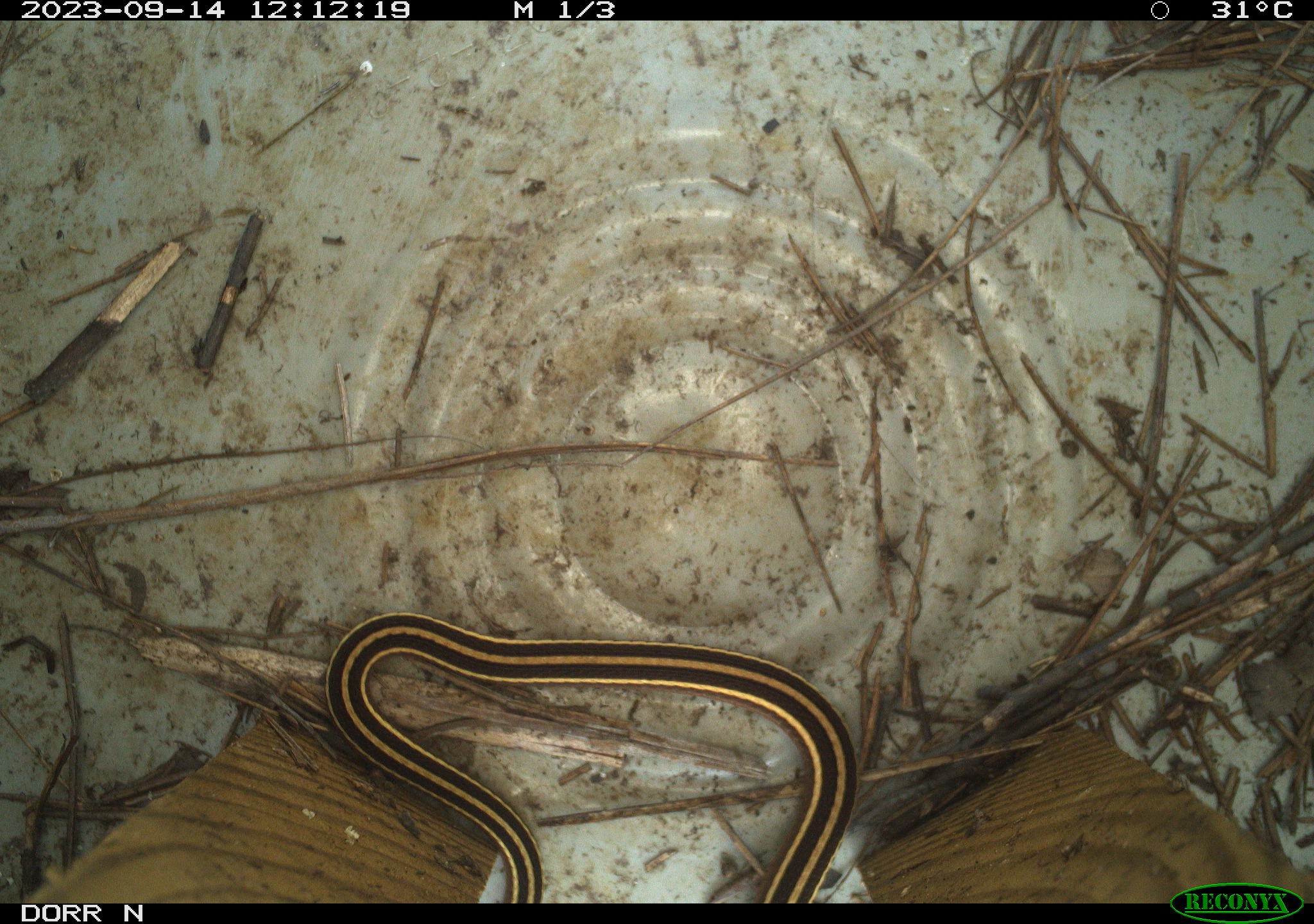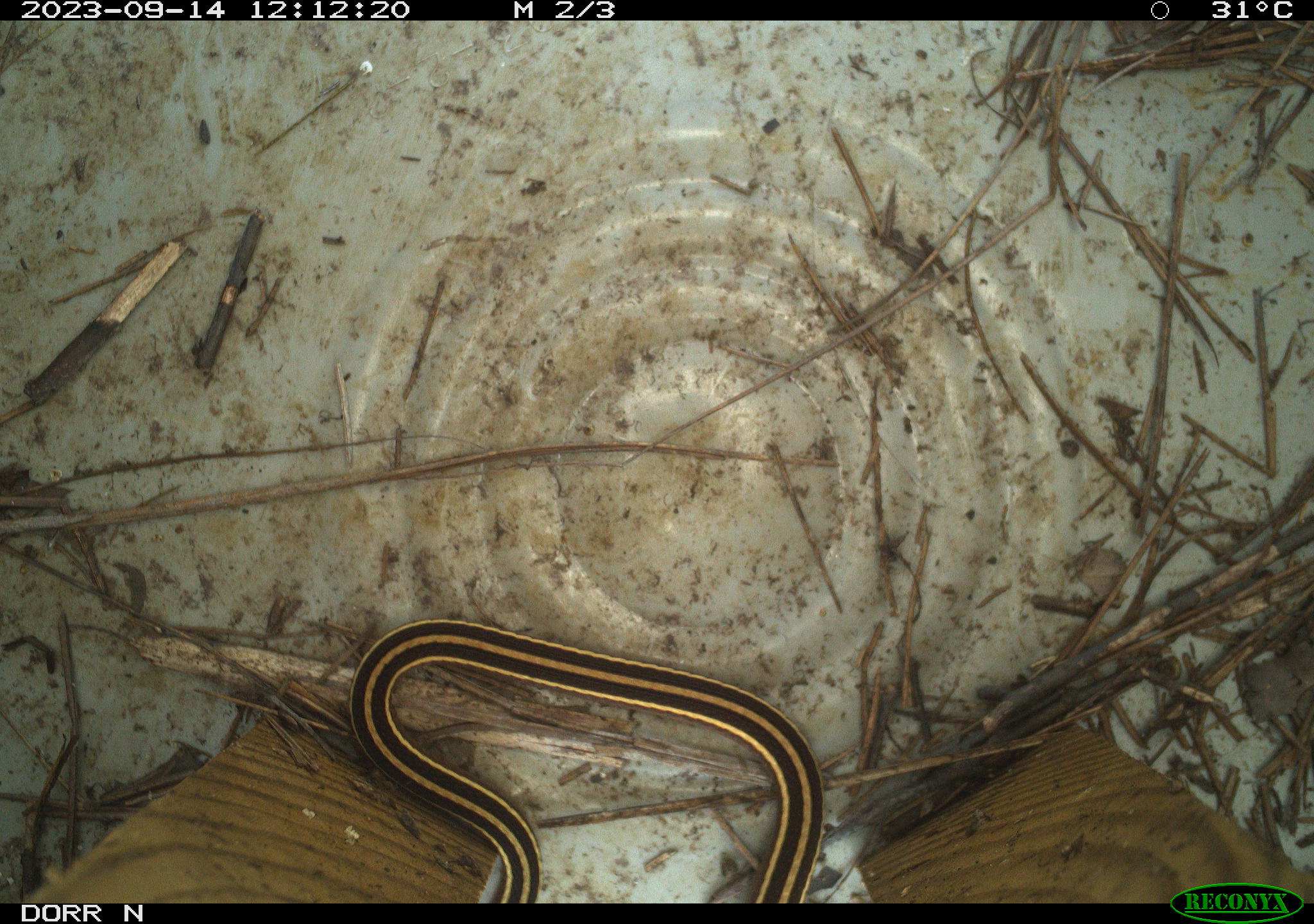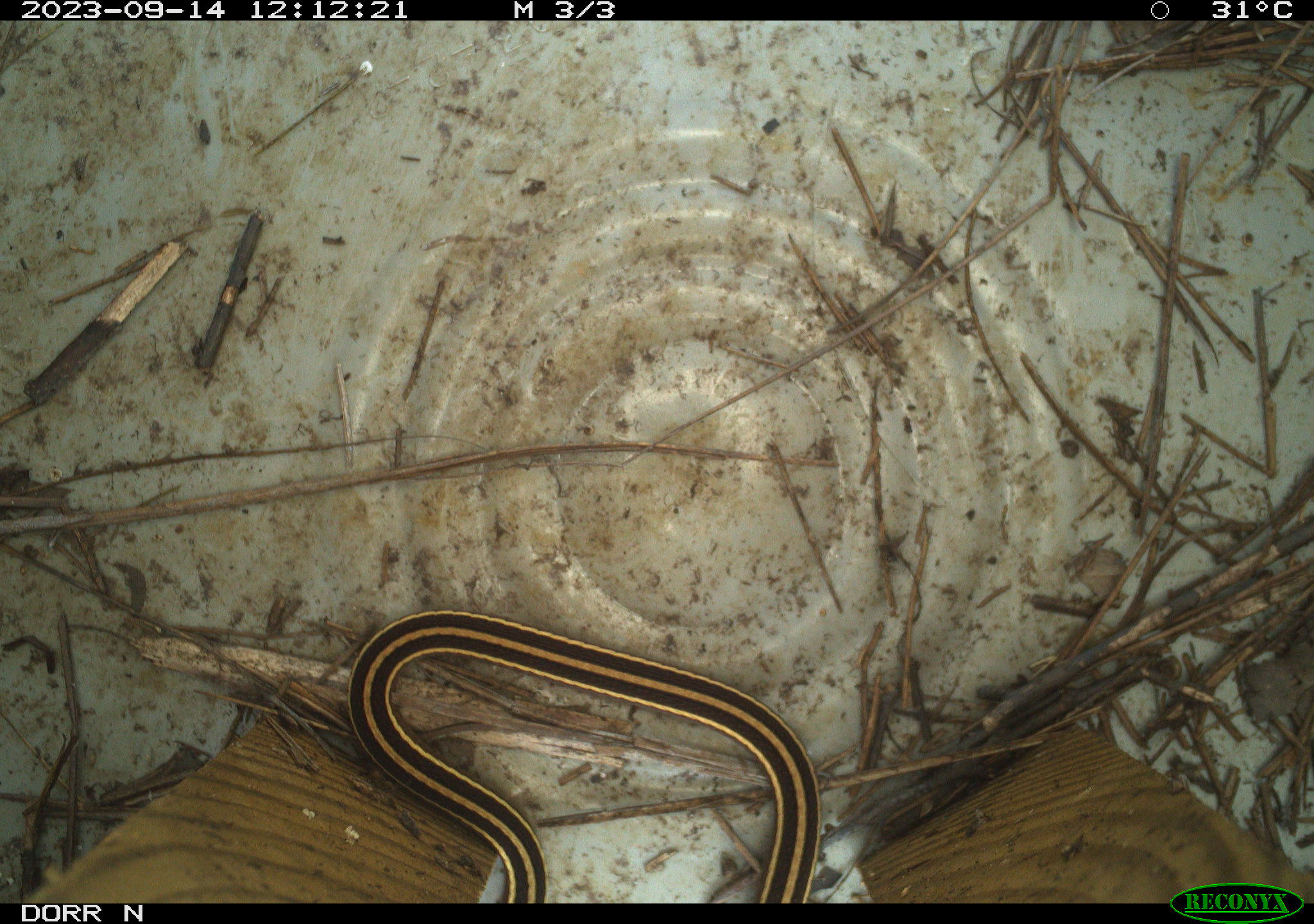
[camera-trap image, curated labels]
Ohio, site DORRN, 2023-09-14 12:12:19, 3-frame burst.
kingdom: Animalia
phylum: Chordata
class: Reptilia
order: Squamata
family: Colubridae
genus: Thamnophis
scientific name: Thamnophis saurita saurita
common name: eastern ribbon snake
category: eastern ribbonsnake